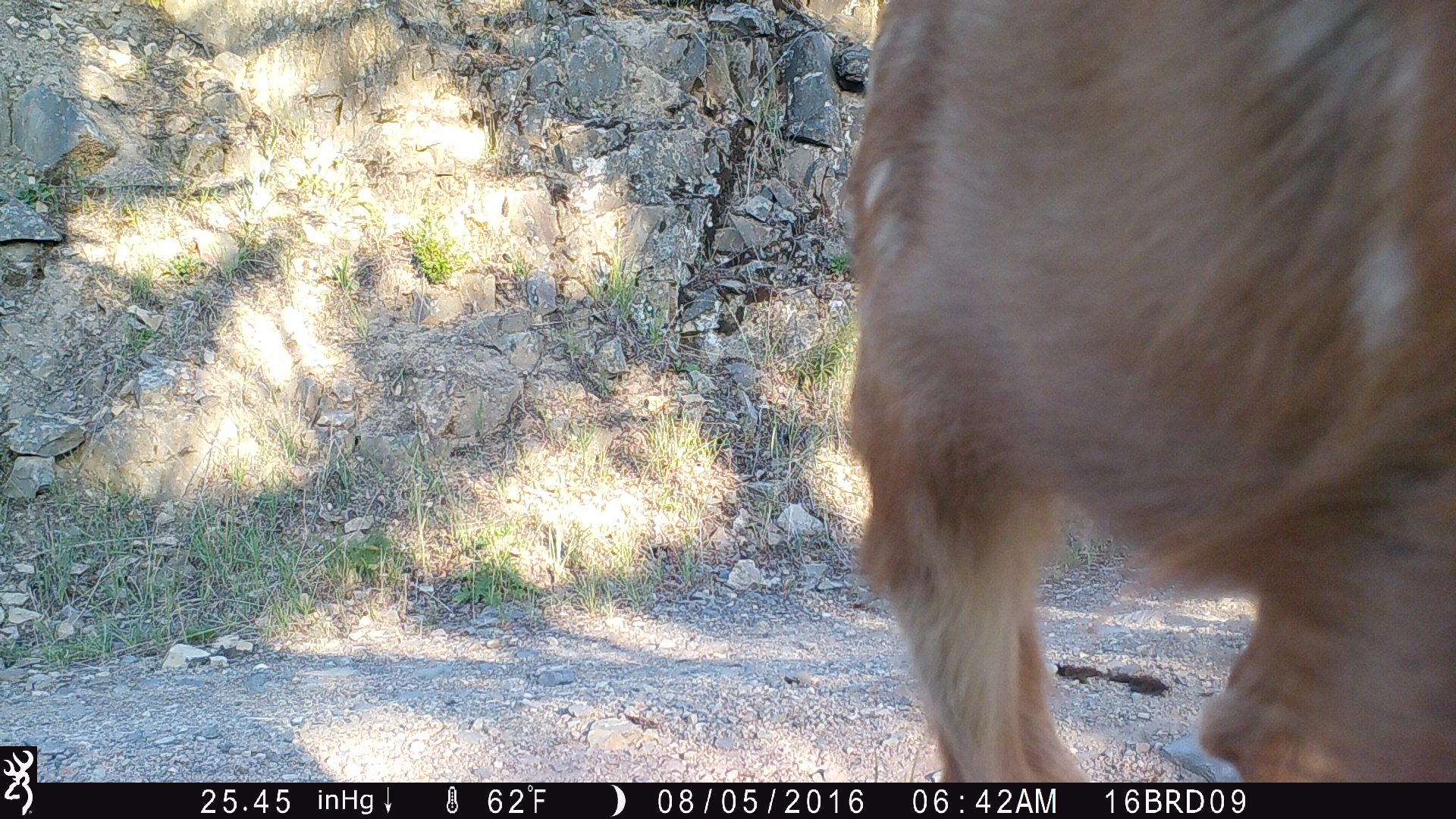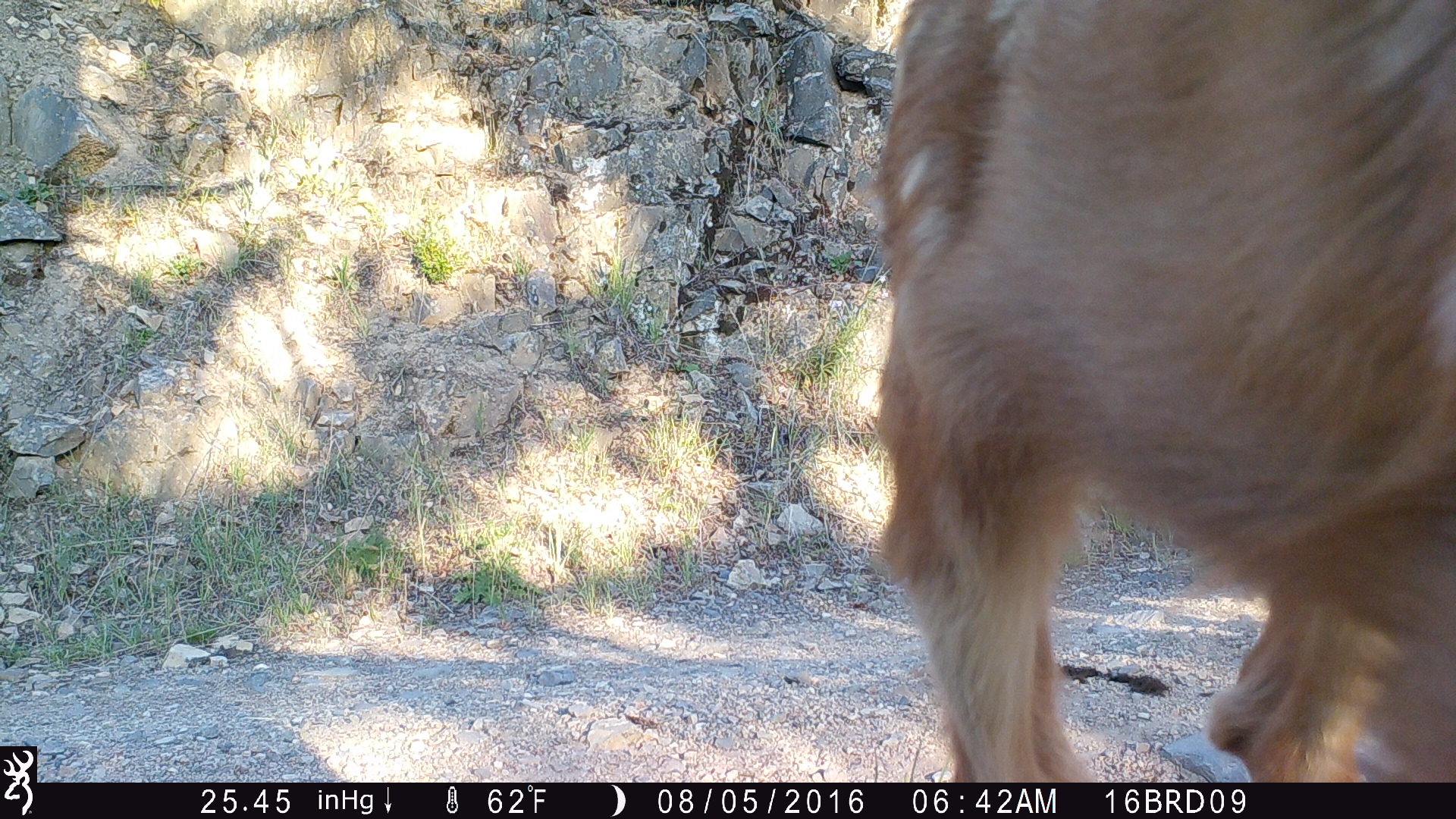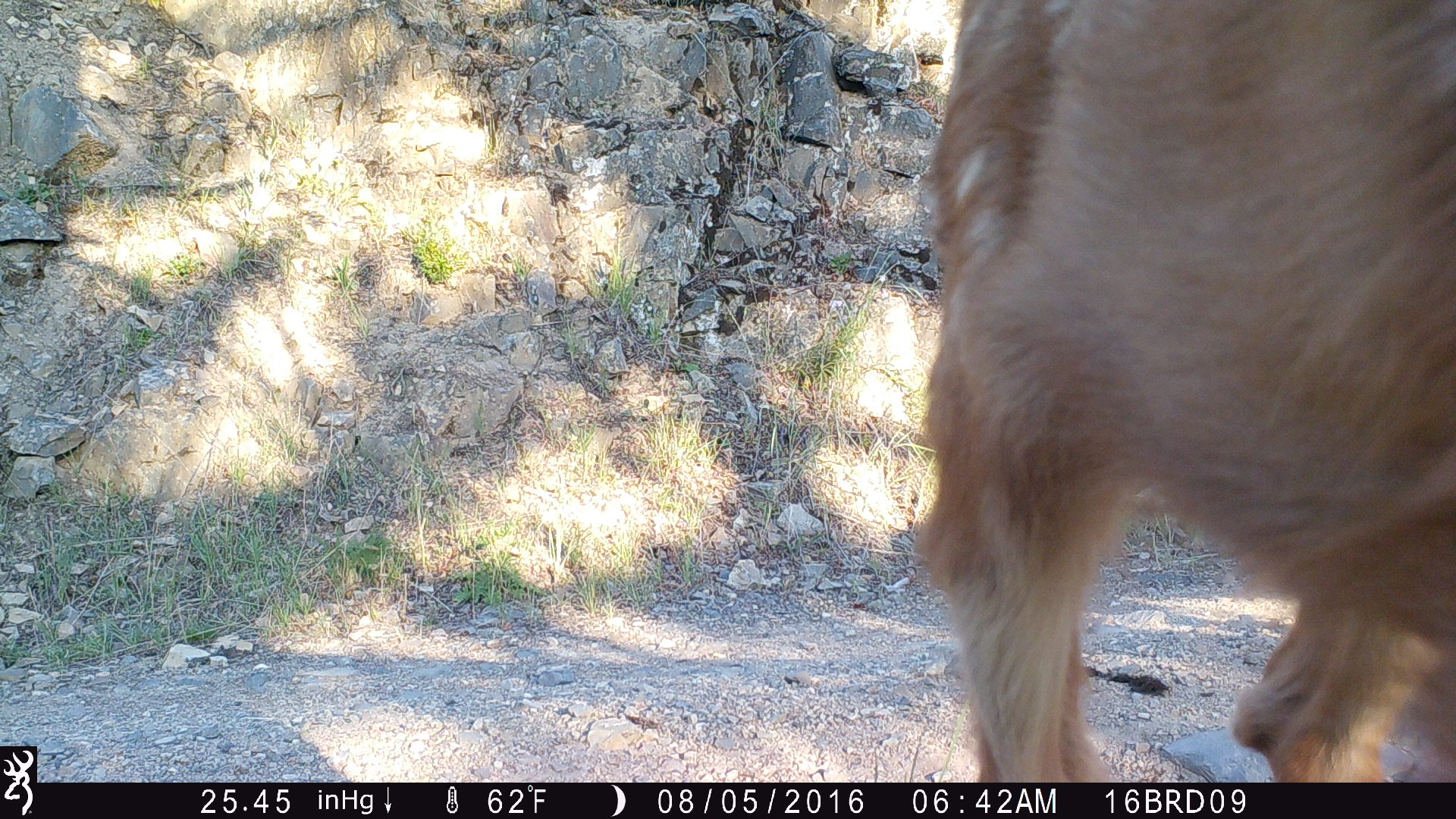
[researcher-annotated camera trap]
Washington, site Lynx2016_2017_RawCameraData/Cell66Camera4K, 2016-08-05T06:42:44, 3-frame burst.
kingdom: Animalia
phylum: Chordata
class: Mammalia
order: Artiodactyla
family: Cervidae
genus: Odocoileus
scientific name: Odocoileus hemionus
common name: mule deer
Odocoileus hemionus (mule deer). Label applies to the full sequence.